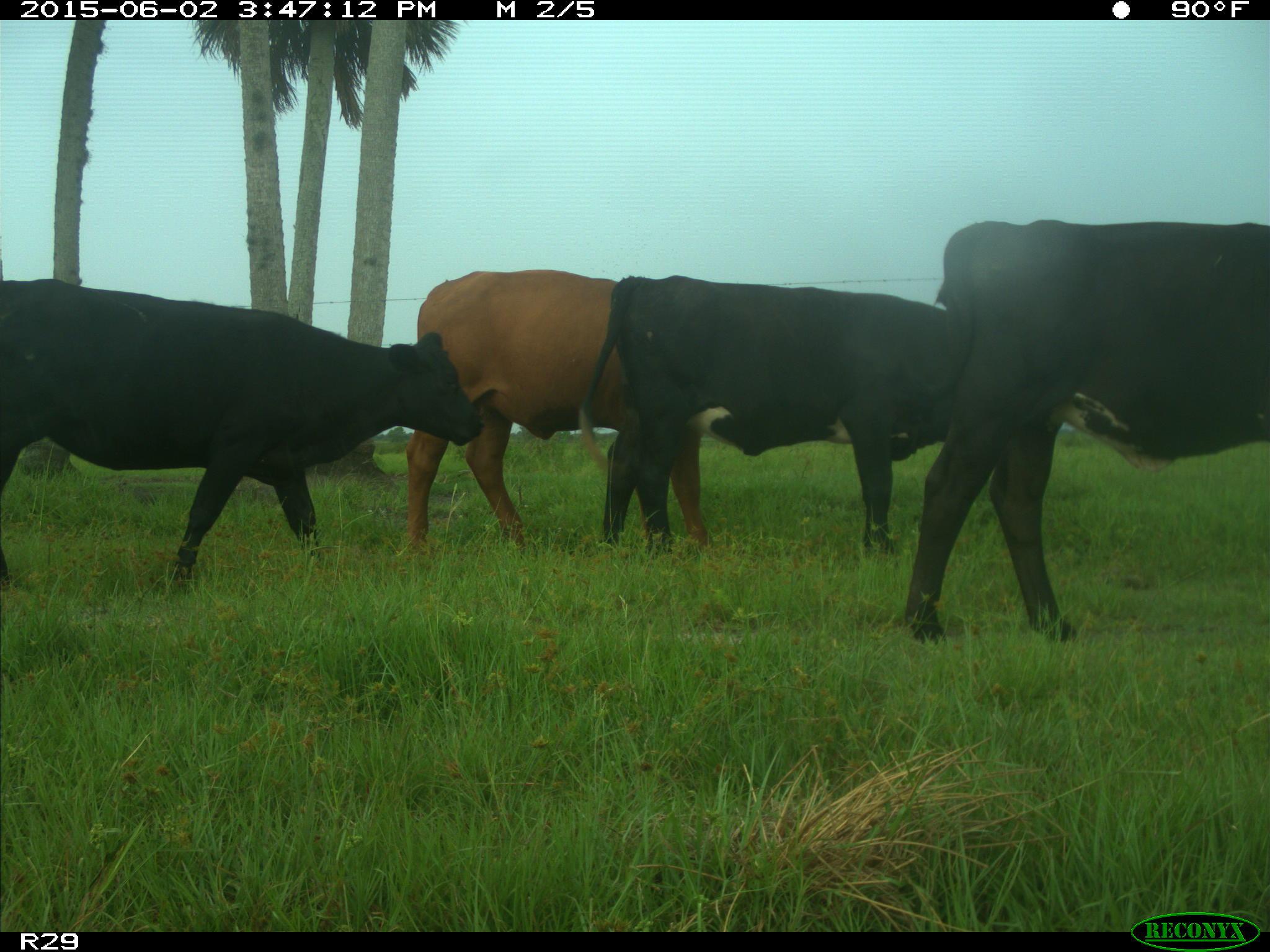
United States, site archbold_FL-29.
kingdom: Animalia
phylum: Chordata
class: Mammalia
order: Artiodactyla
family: Bovidae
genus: Bos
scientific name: Bos taurus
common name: domestic cow